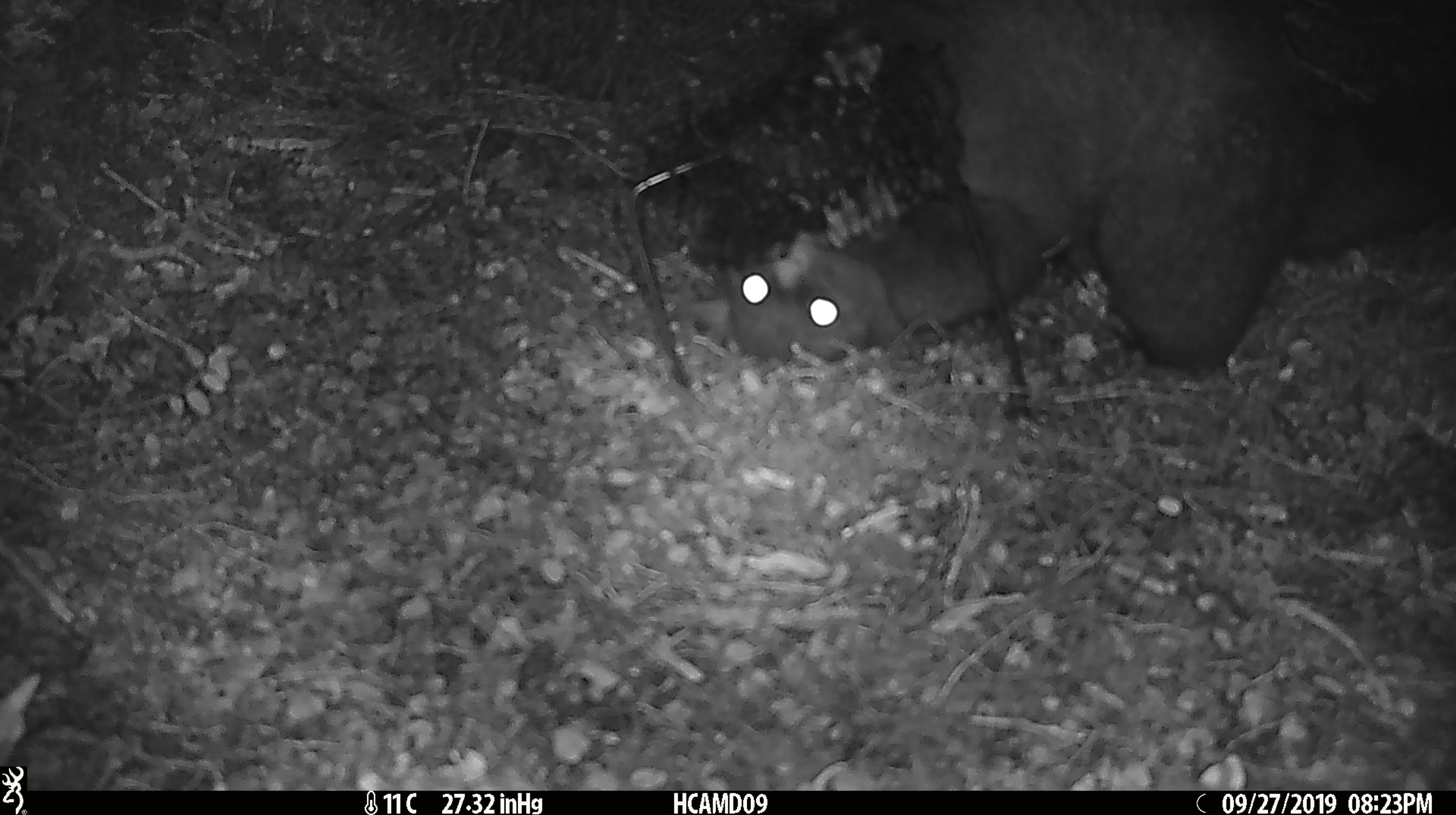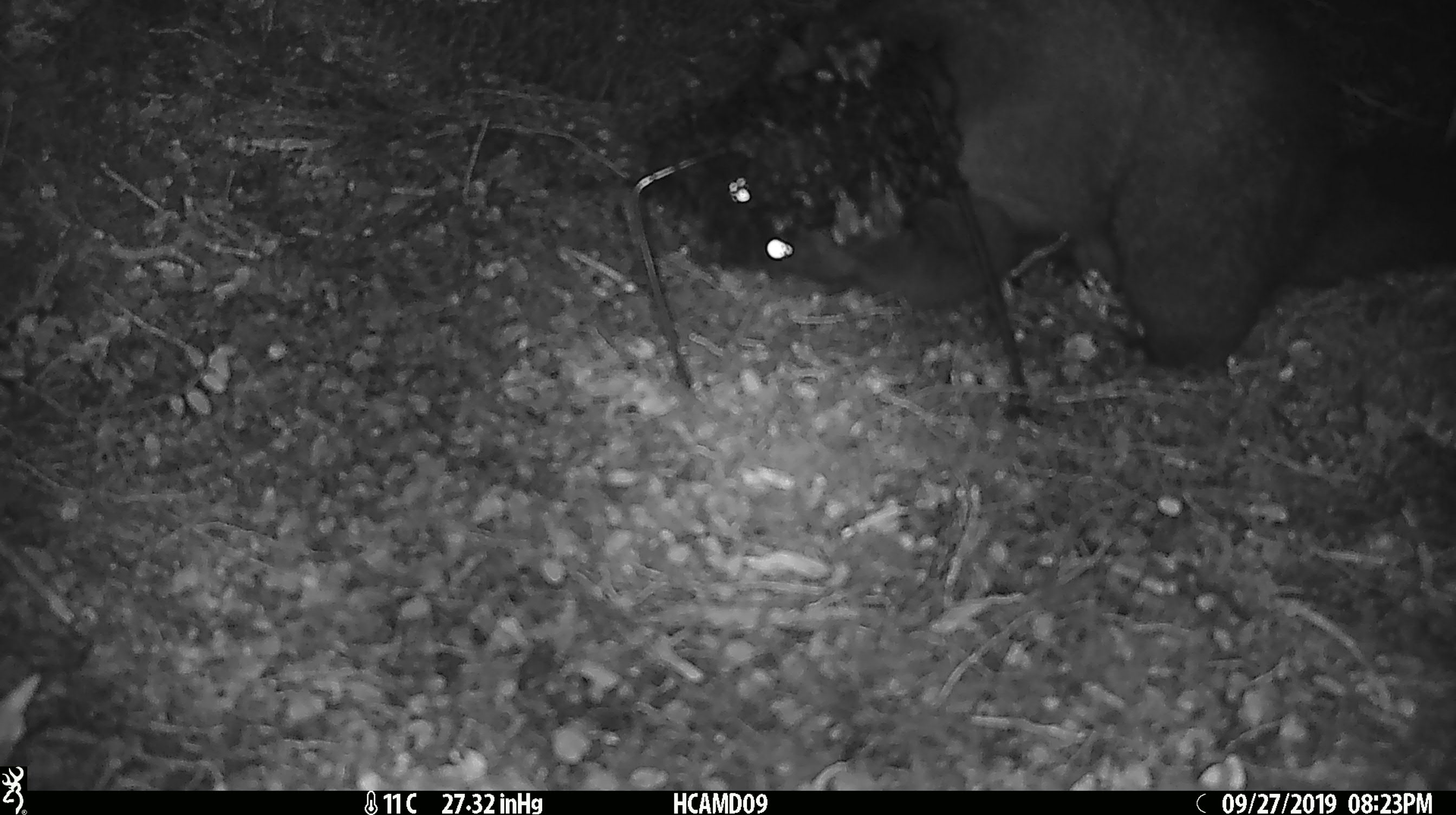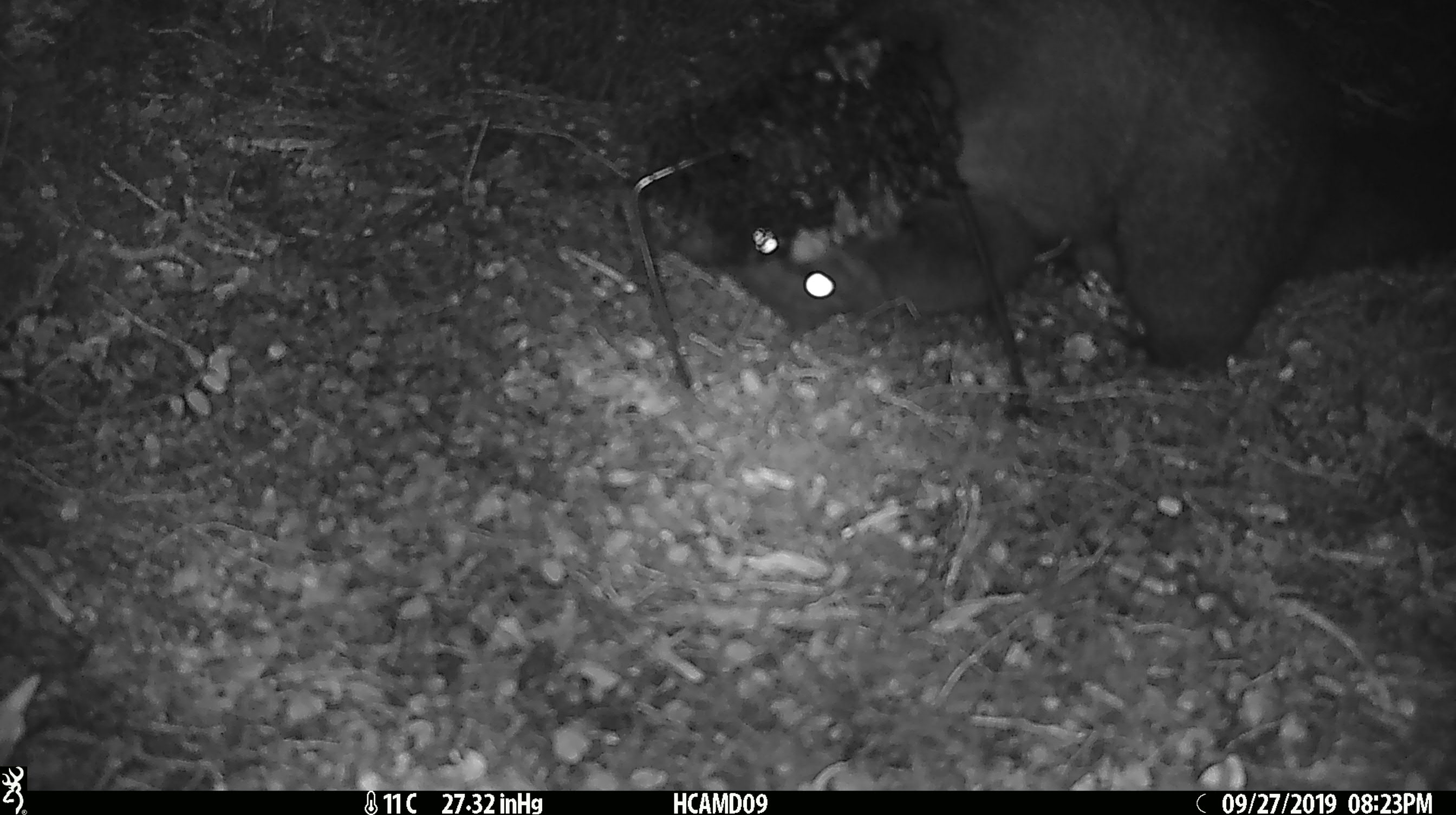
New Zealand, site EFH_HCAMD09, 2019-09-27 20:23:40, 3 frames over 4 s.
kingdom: Animalia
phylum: Chordata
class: Mammalia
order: Diprotodontia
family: Phalangeridae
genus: Trichosurus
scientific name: Trichosurus vulpecula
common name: common brushtail possum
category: possum